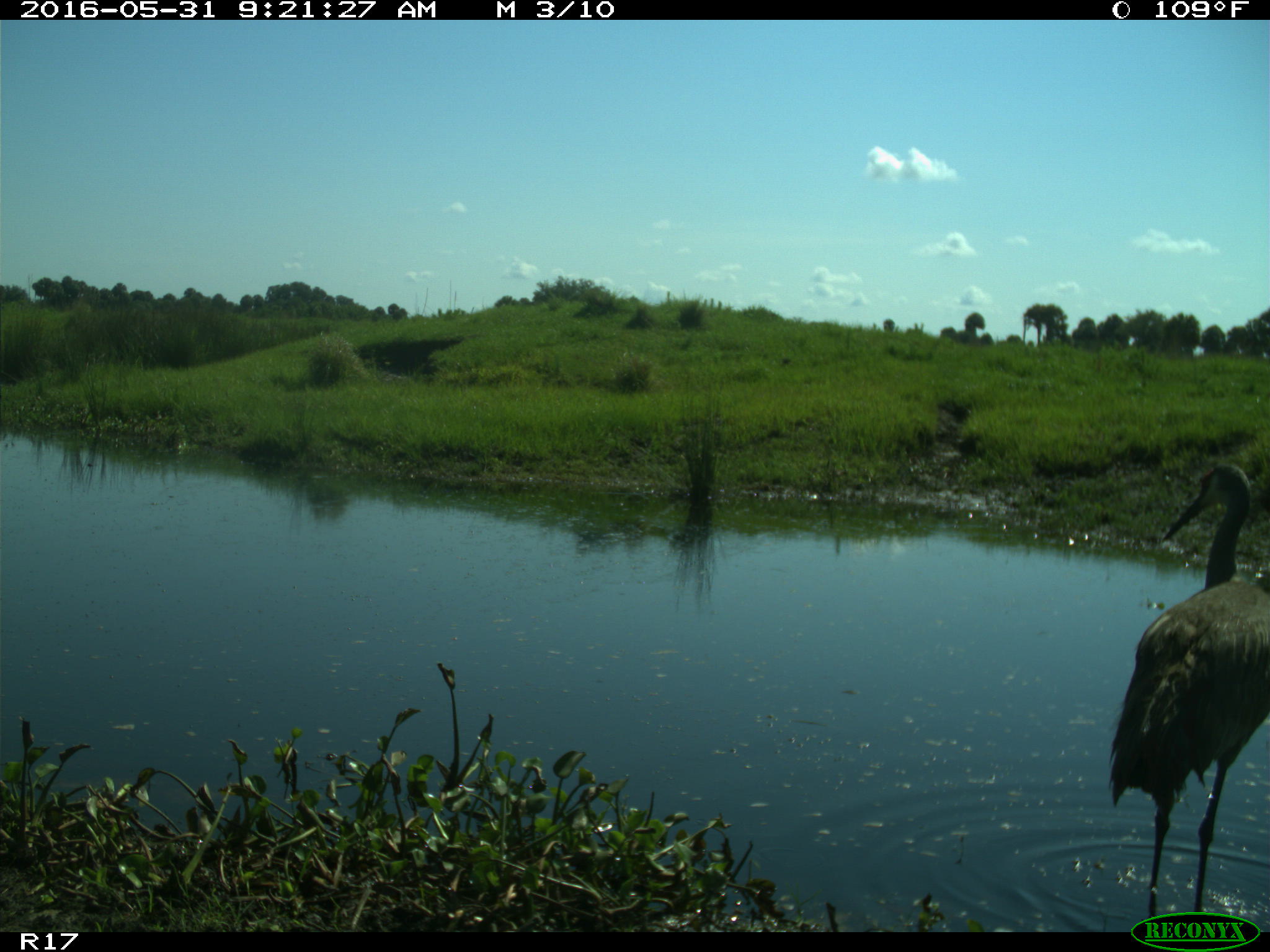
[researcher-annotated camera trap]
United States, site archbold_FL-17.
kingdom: Animalia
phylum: Chordata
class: Aves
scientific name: Aves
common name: birds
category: unidentified bird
Unidentified bird (birds) (Aves).